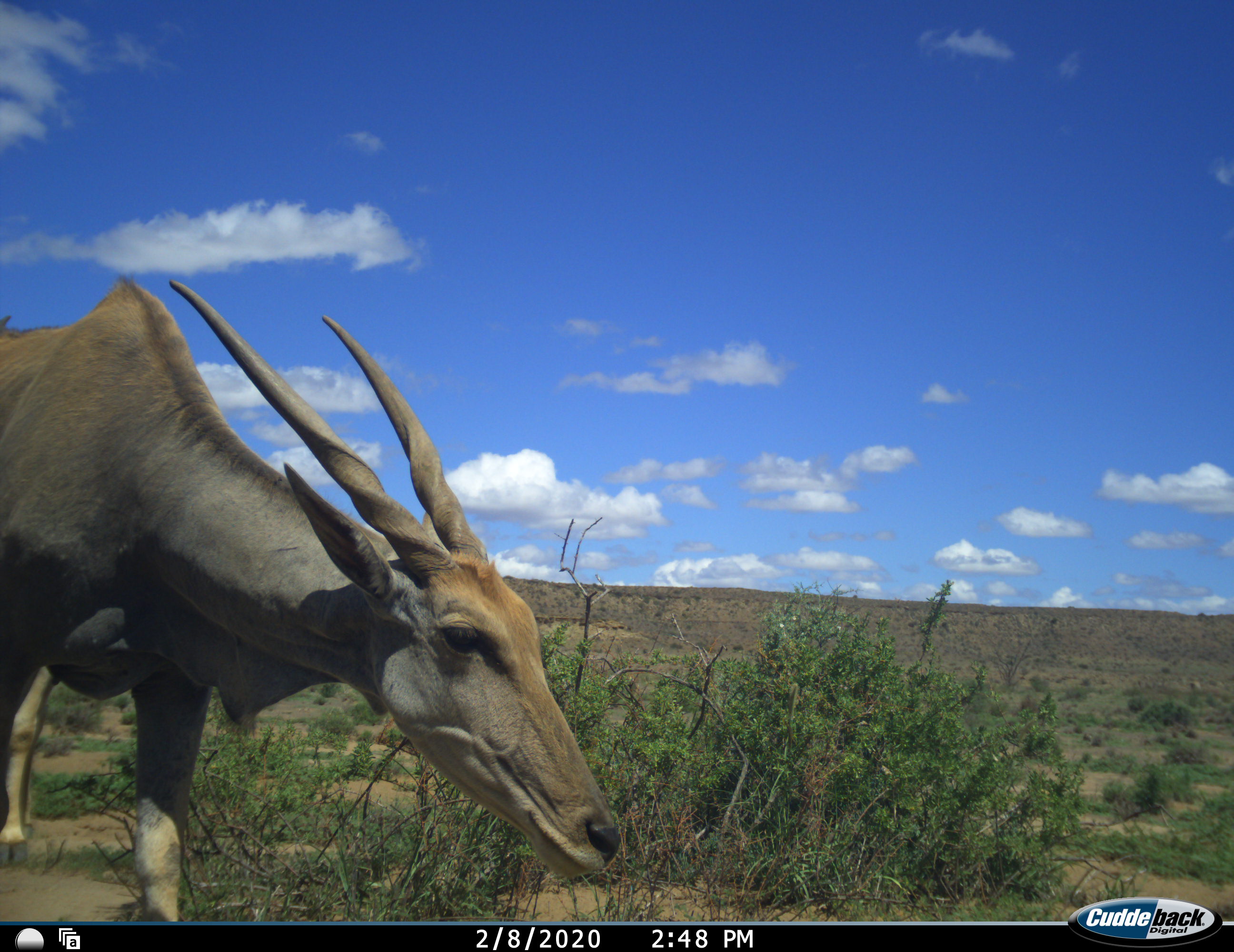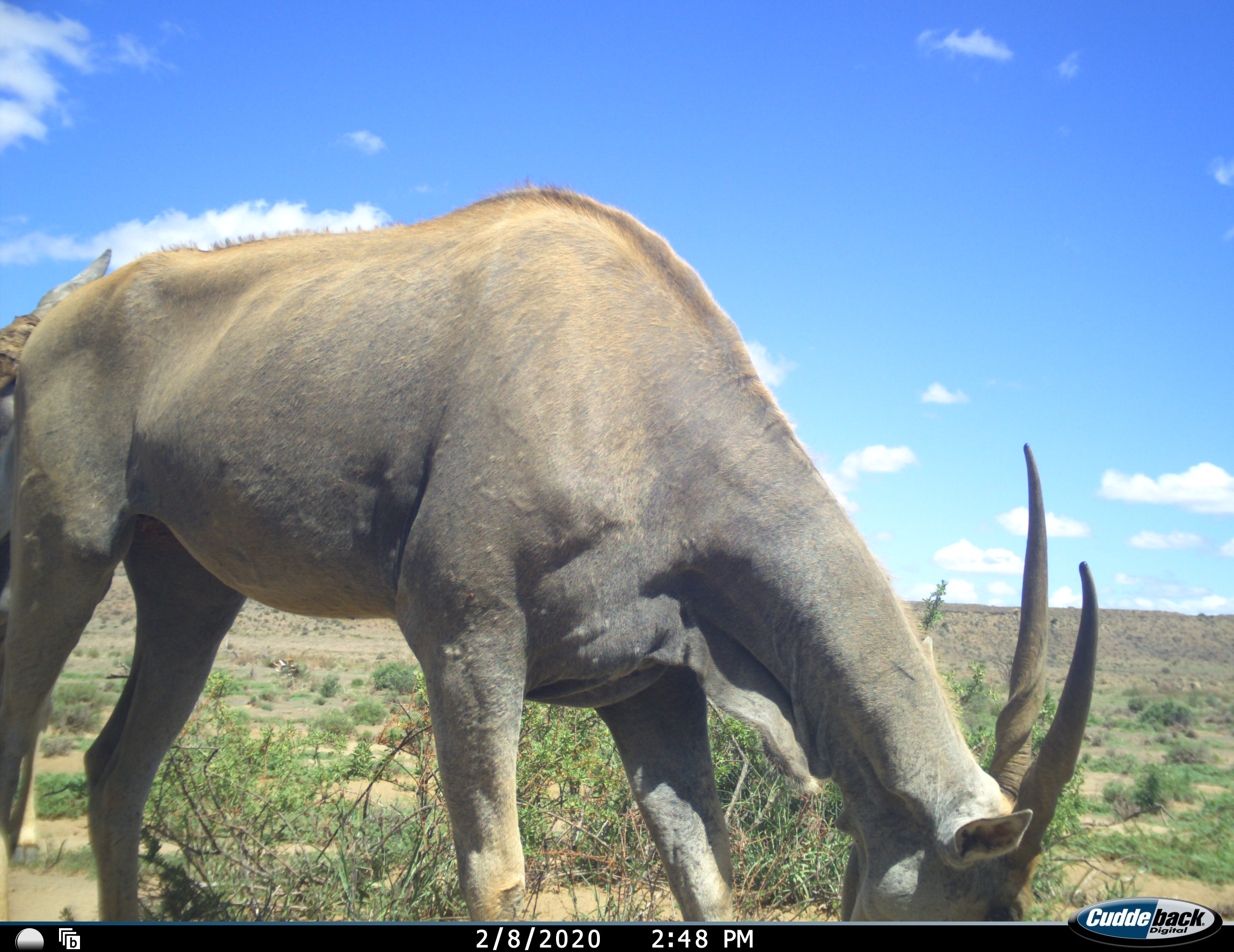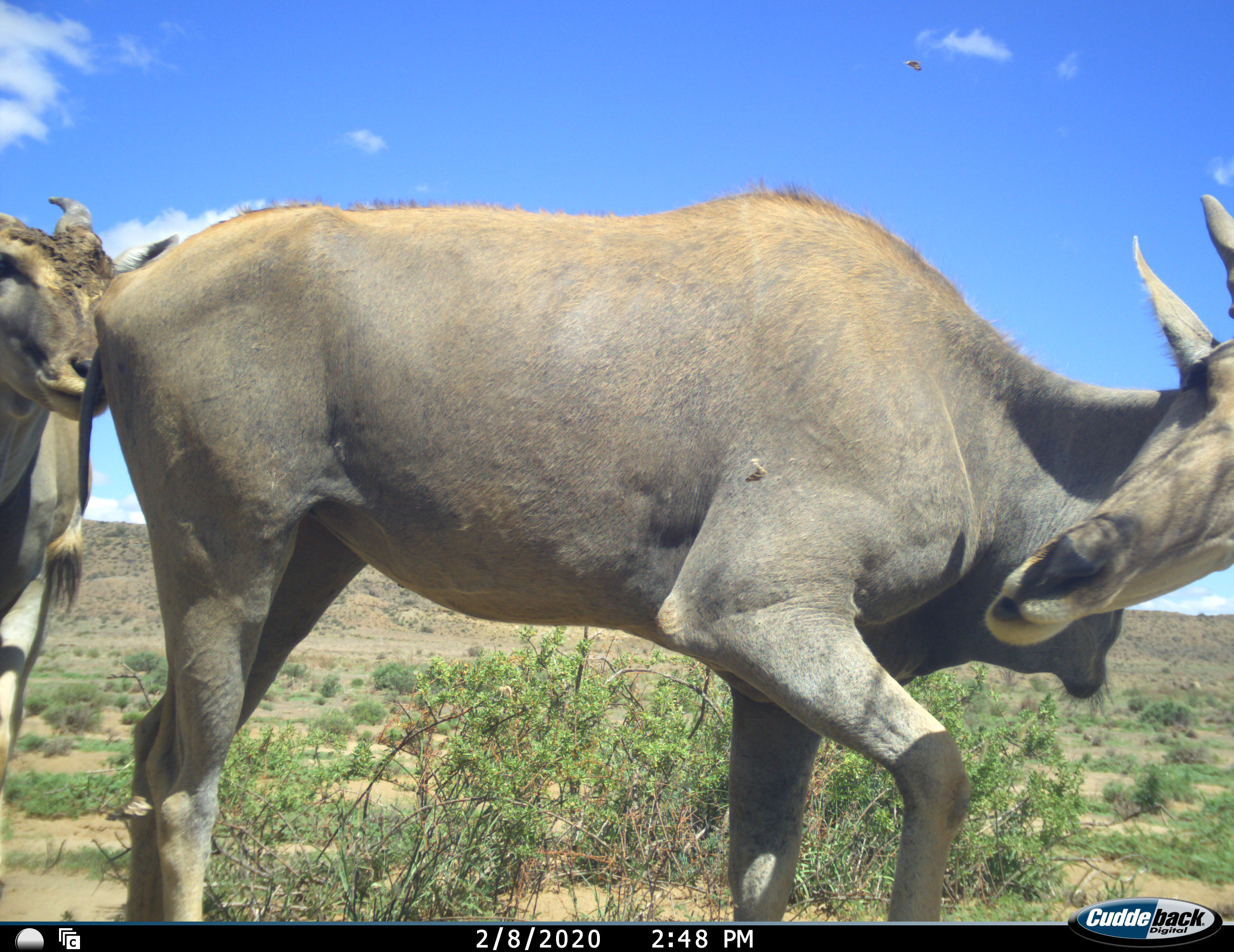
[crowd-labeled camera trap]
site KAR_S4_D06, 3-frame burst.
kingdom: Animalia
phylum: Chordata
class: Mammalia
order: Artiodactyla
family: Bovidae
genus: Tragelaphus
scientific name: Tragelaphus oryx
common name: eland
Eland (Tragelaphus oryx), count 2. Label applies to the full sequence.